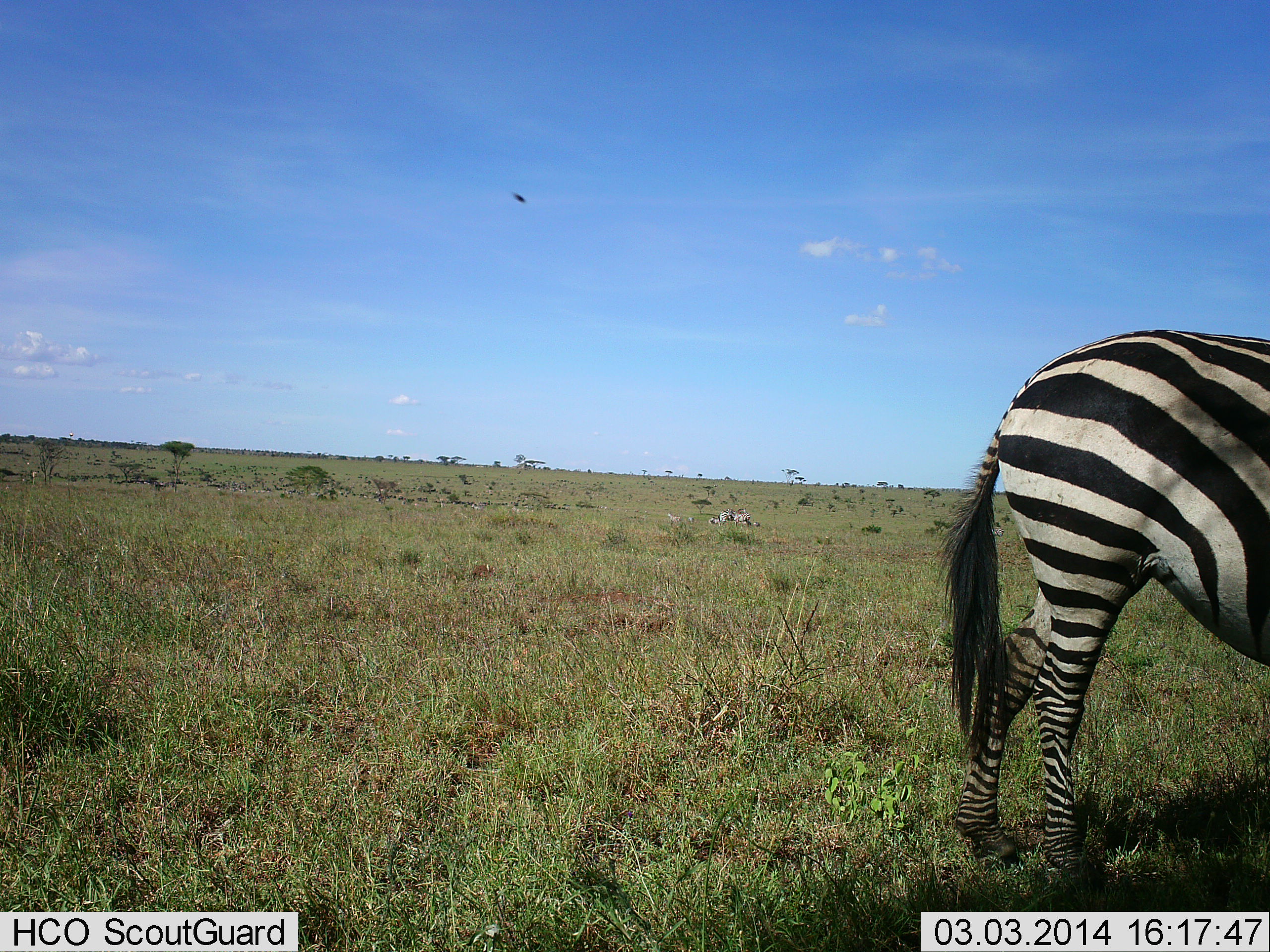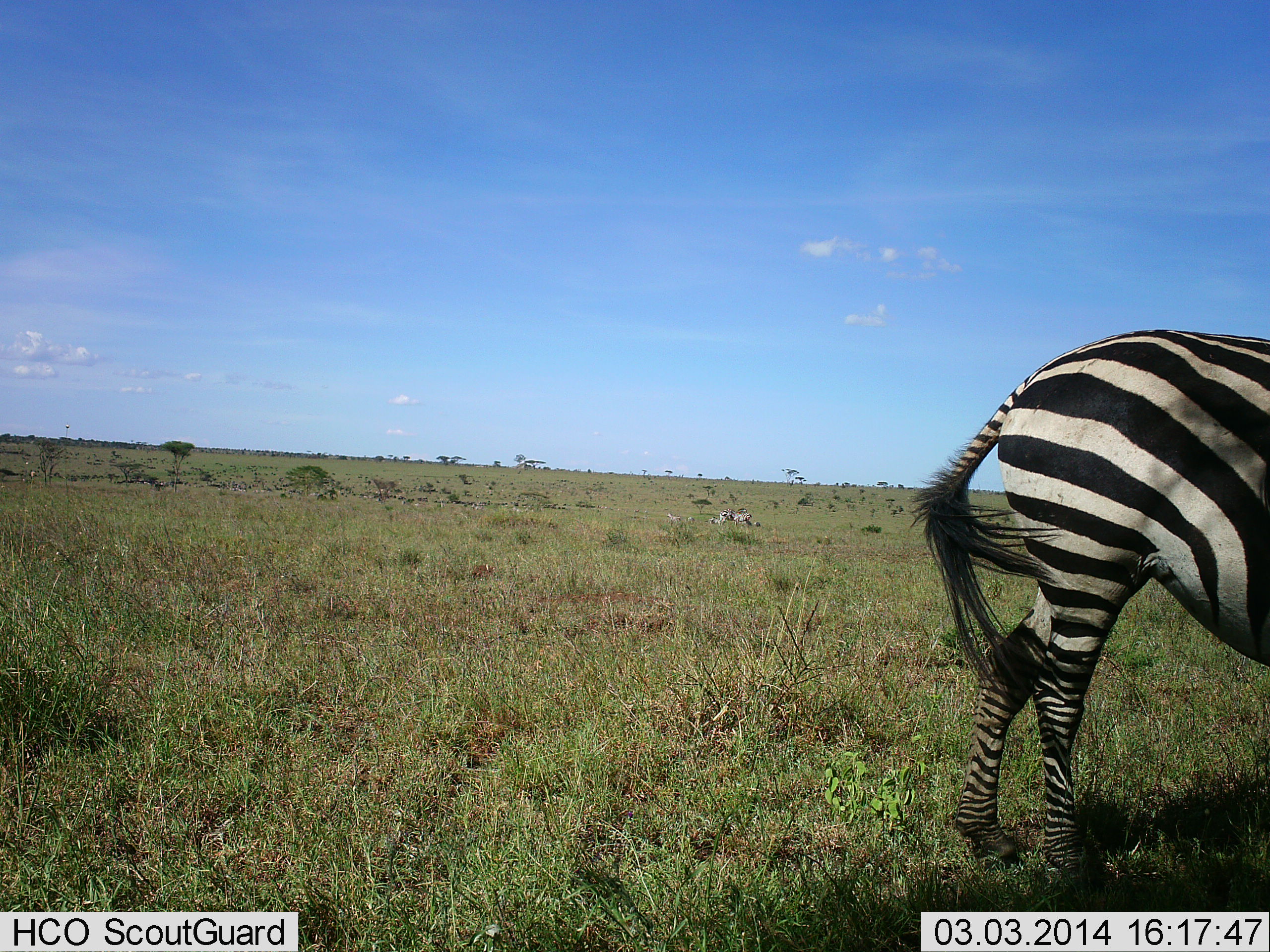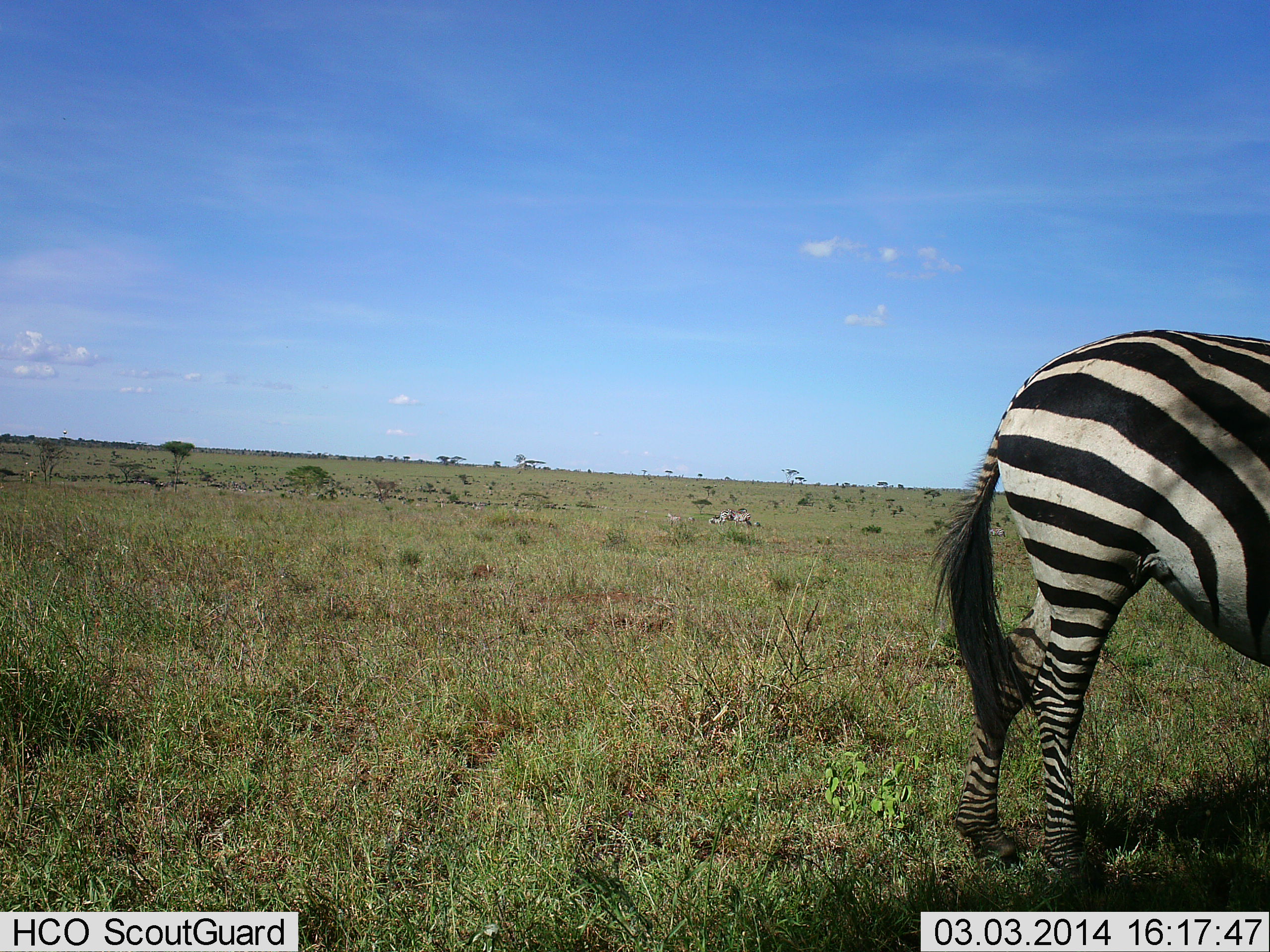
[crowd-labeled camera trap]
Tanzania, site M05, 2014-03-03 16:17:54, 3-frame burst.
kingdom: Animalia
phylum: Chordata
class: Mammalia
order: Perissodactyla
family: Equidae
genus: Equus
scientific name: Equus quagga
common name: plains zebra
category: zebra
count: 3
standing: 83%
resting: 25%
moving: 0%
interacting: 0%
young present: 0%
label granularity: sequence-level